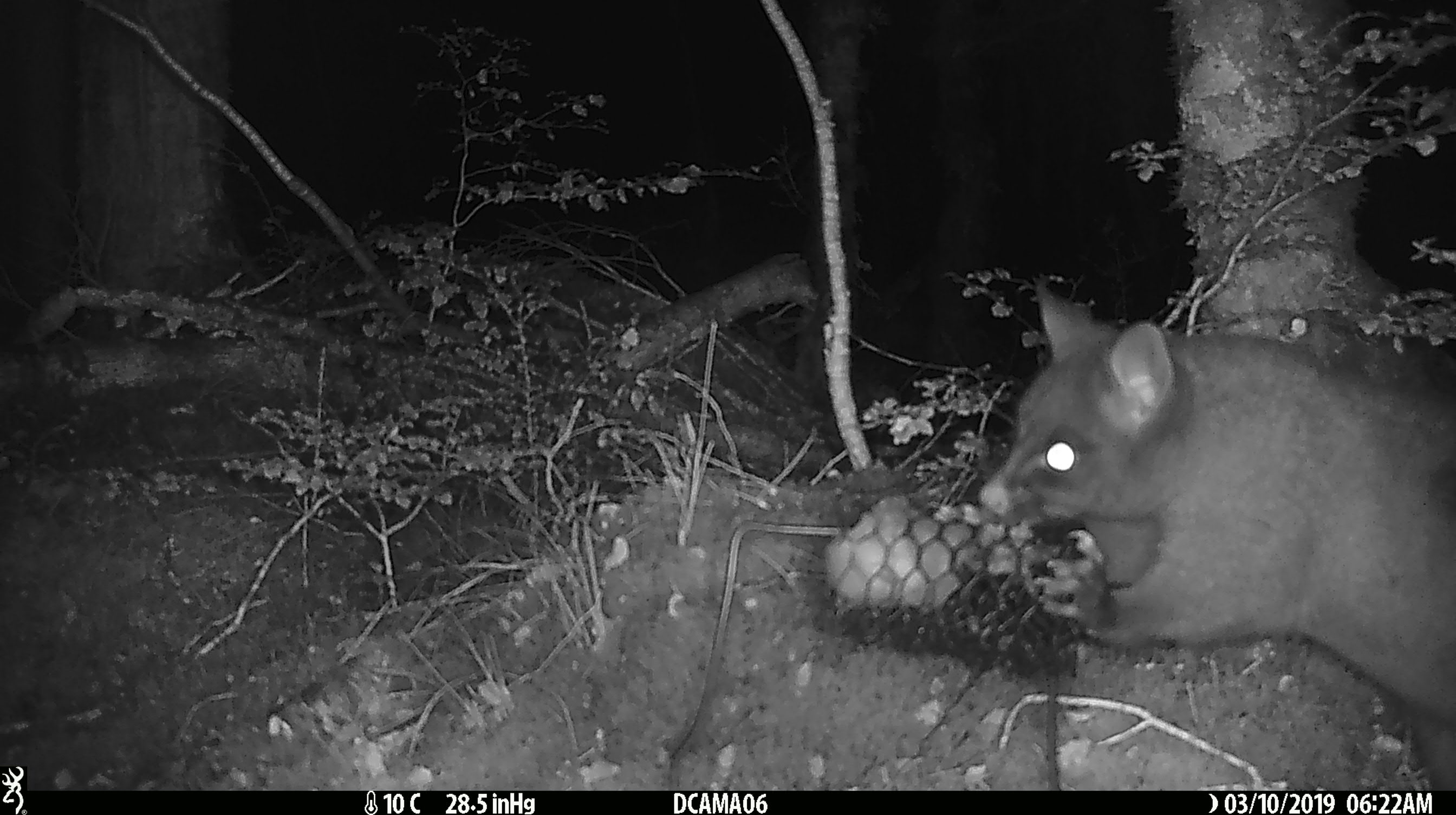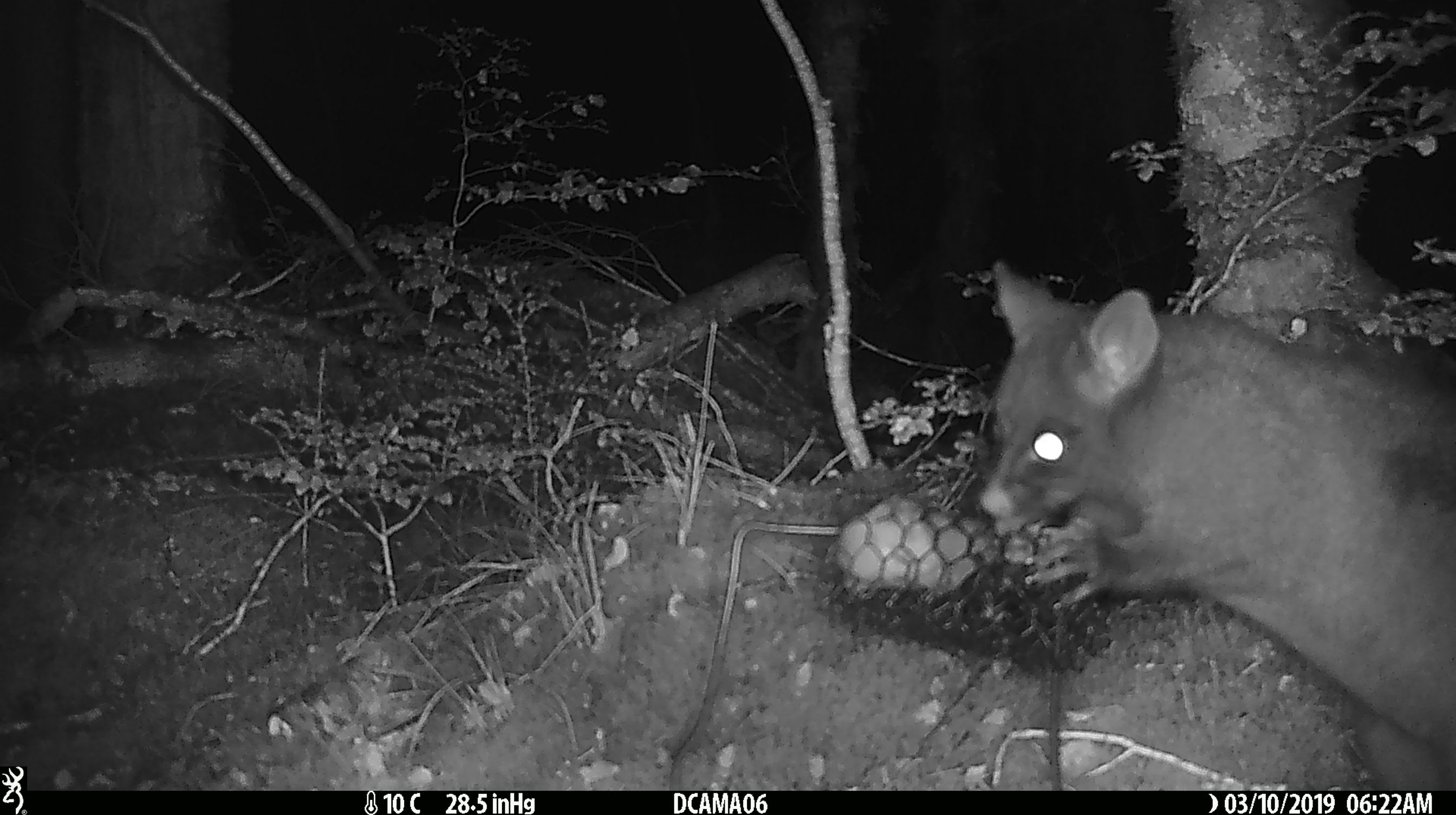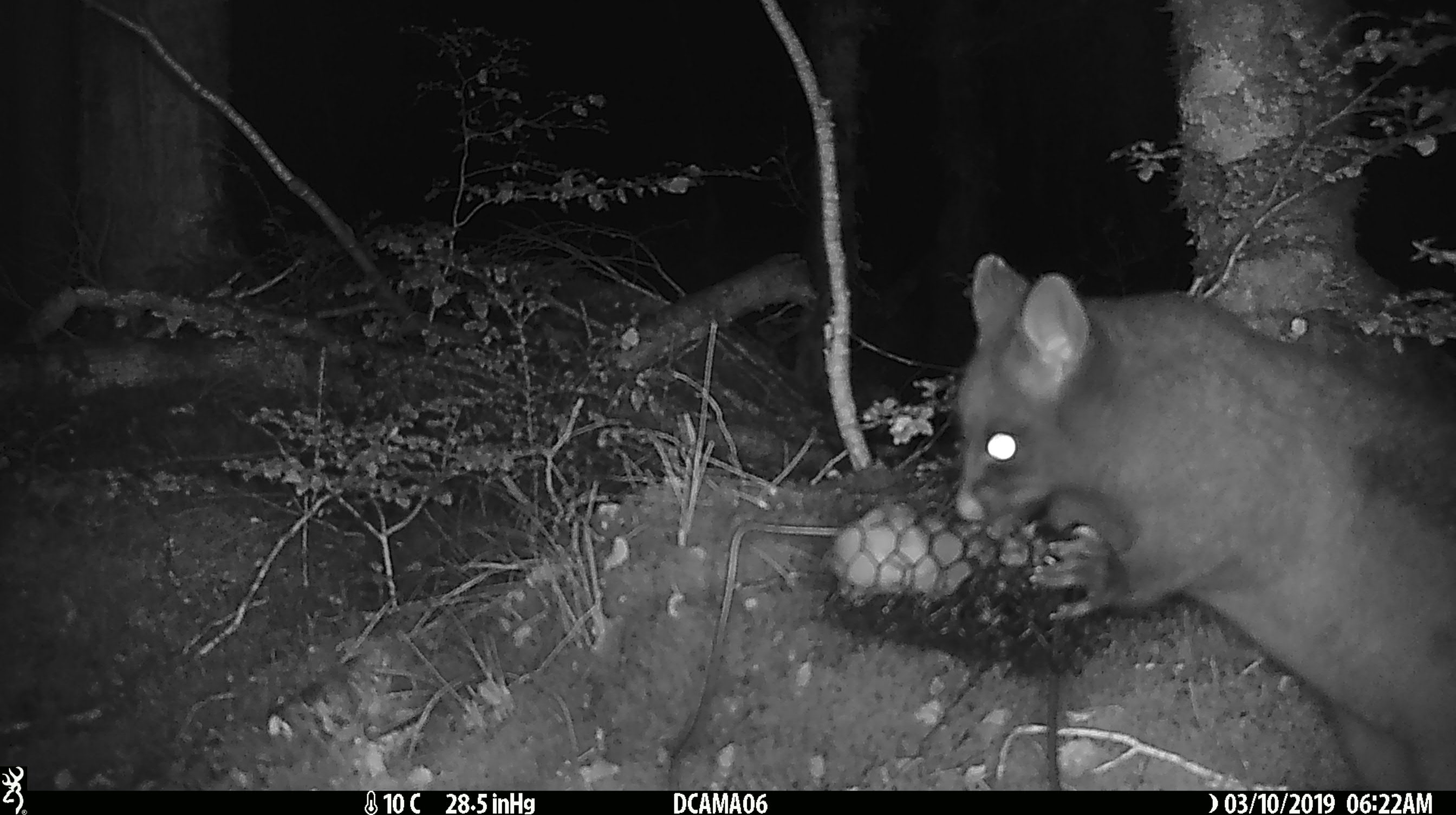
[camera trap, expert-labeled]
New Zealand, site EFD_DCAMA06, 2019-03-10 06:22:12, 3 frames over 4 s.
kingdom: Animalia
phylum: Chordata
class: Mammalia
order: Diprotodontia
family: Phalangeridae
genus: Trichosurus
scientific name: Trichosurus vulpecula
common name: common brushtail possum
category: possum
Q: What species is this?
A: Possum (common brushtail possum) (Trichosurus vulpecula).